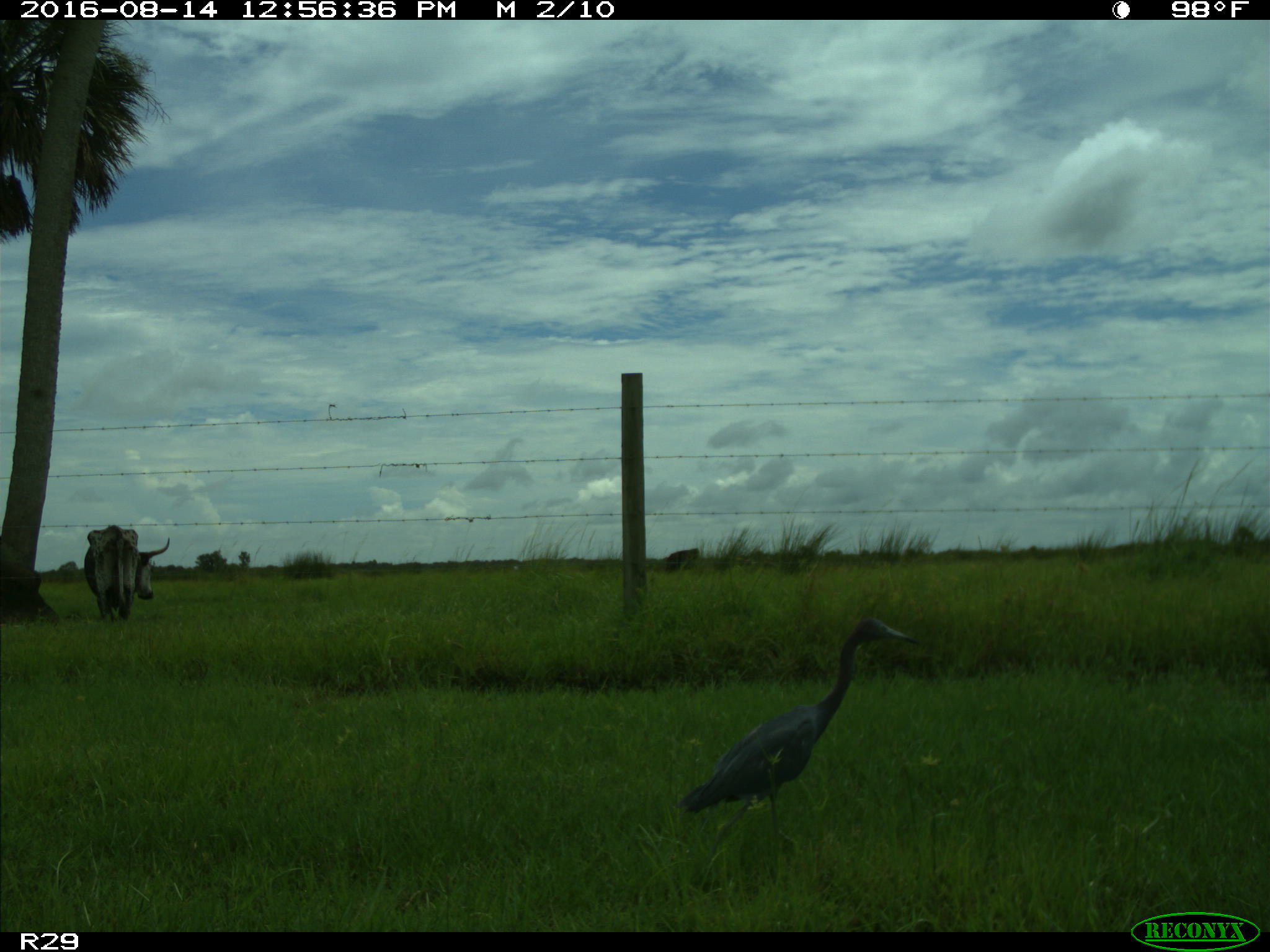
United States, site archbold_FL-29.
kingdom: Animalia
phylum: Chordata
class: Mammalia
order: Artiodactyla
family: Bovidae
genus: Bos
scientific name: Bos taurus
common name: domestic cow